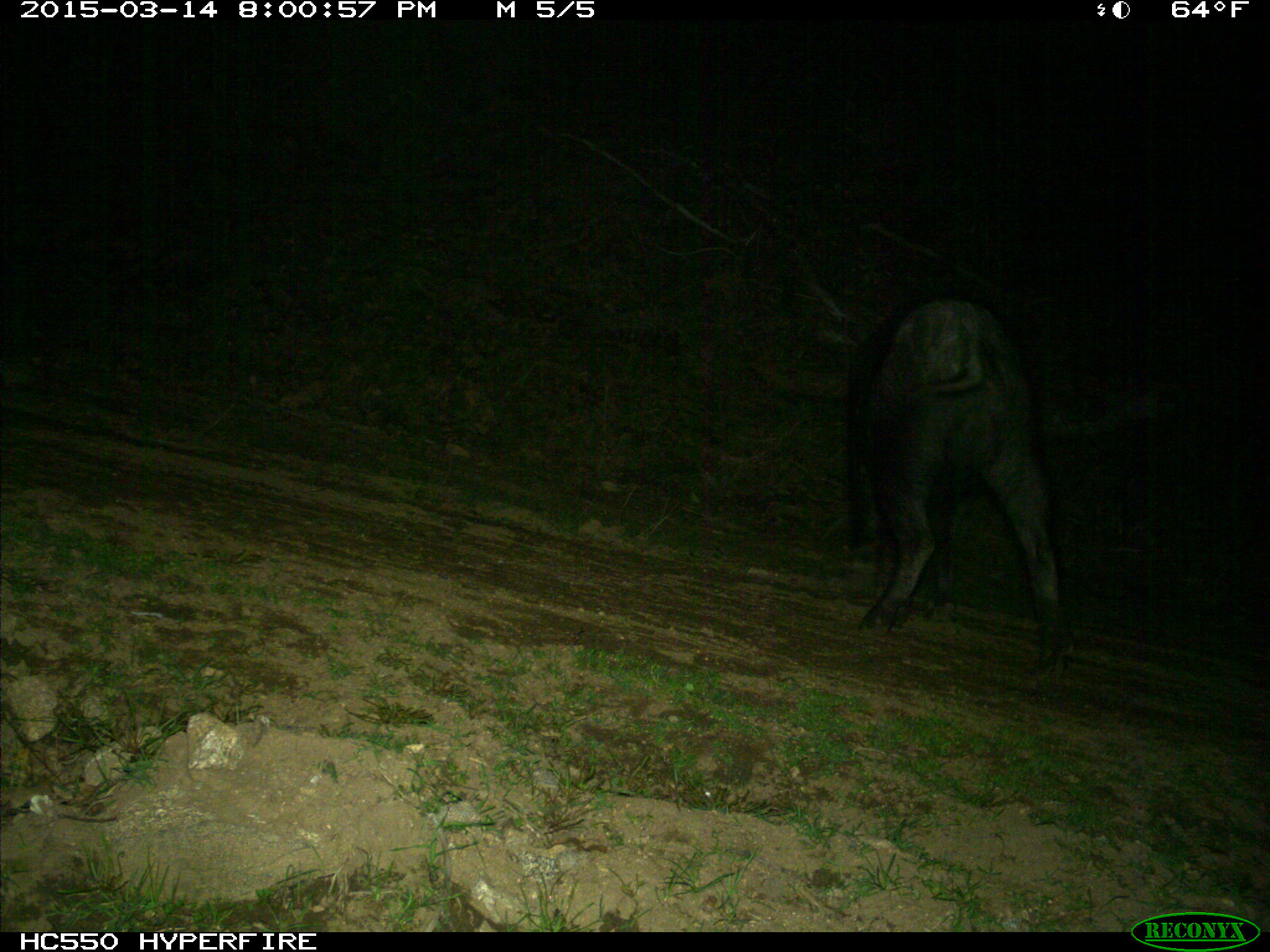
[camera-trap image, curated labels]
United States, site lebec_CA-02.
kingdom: Animalia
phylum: Chordata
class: Mammalia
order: Artiodactyla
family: Suidae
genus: Sus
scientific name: Sus scrofa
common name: wild boar